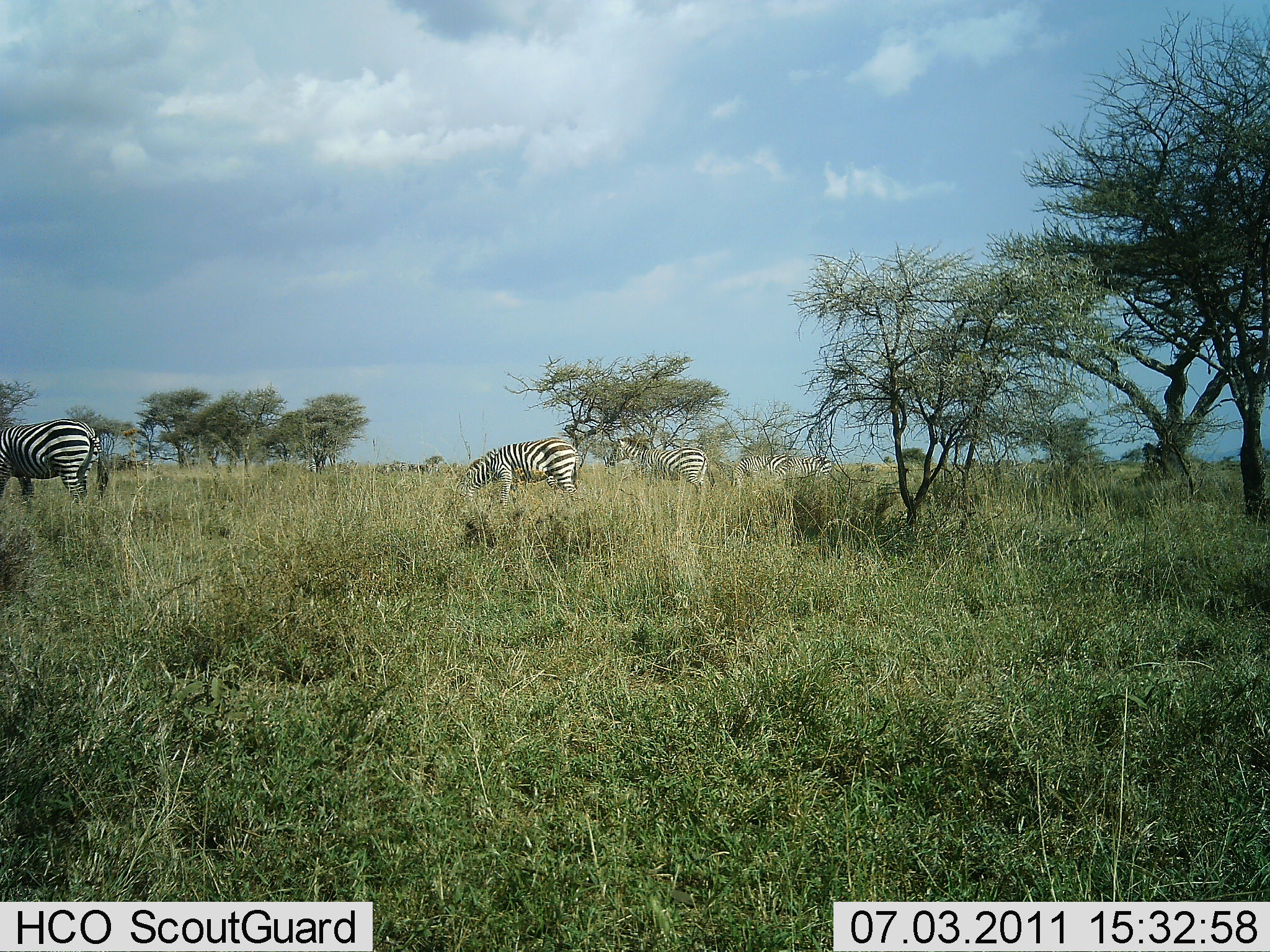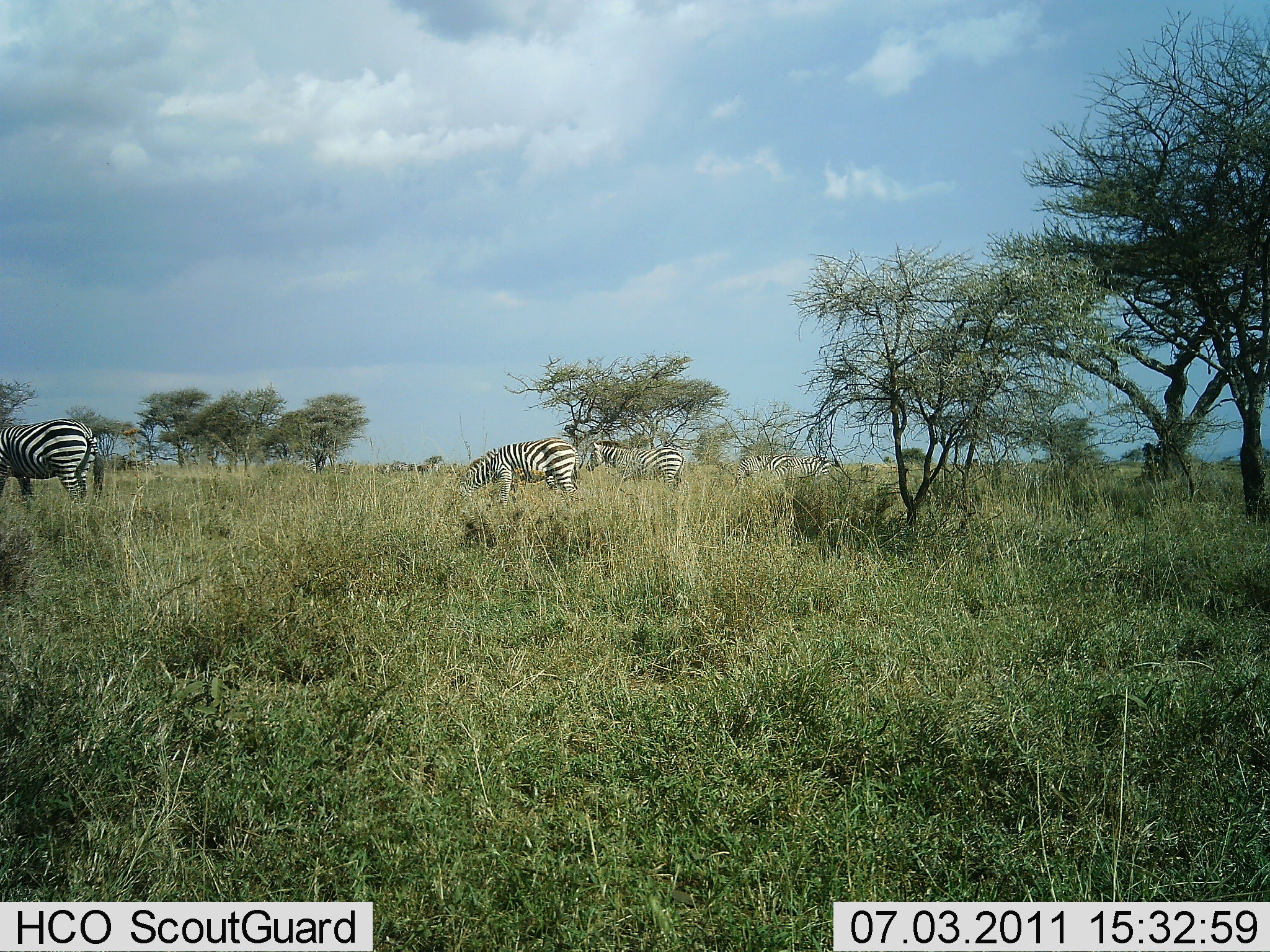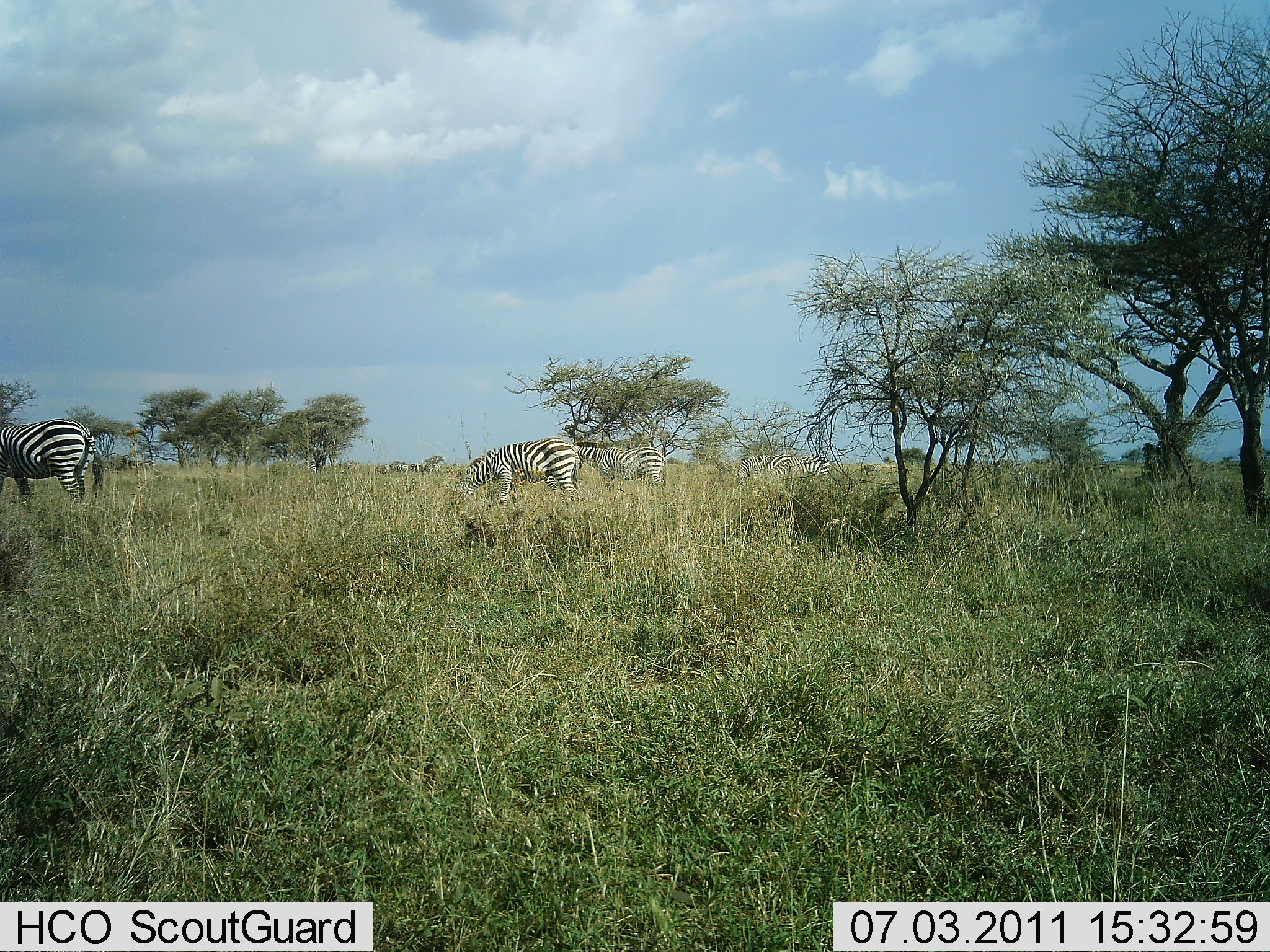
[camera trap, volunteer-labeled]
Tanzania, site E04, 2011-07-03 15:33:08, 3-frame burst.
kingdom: Animalia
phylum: Chordata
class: Mammalia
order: Perissodactyla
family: Equidae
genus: Equus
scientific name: Equus quagga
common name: plains zebra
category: zebra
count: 5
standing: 90%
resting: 10%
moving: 50%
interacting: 0%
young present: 0%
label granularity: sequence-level